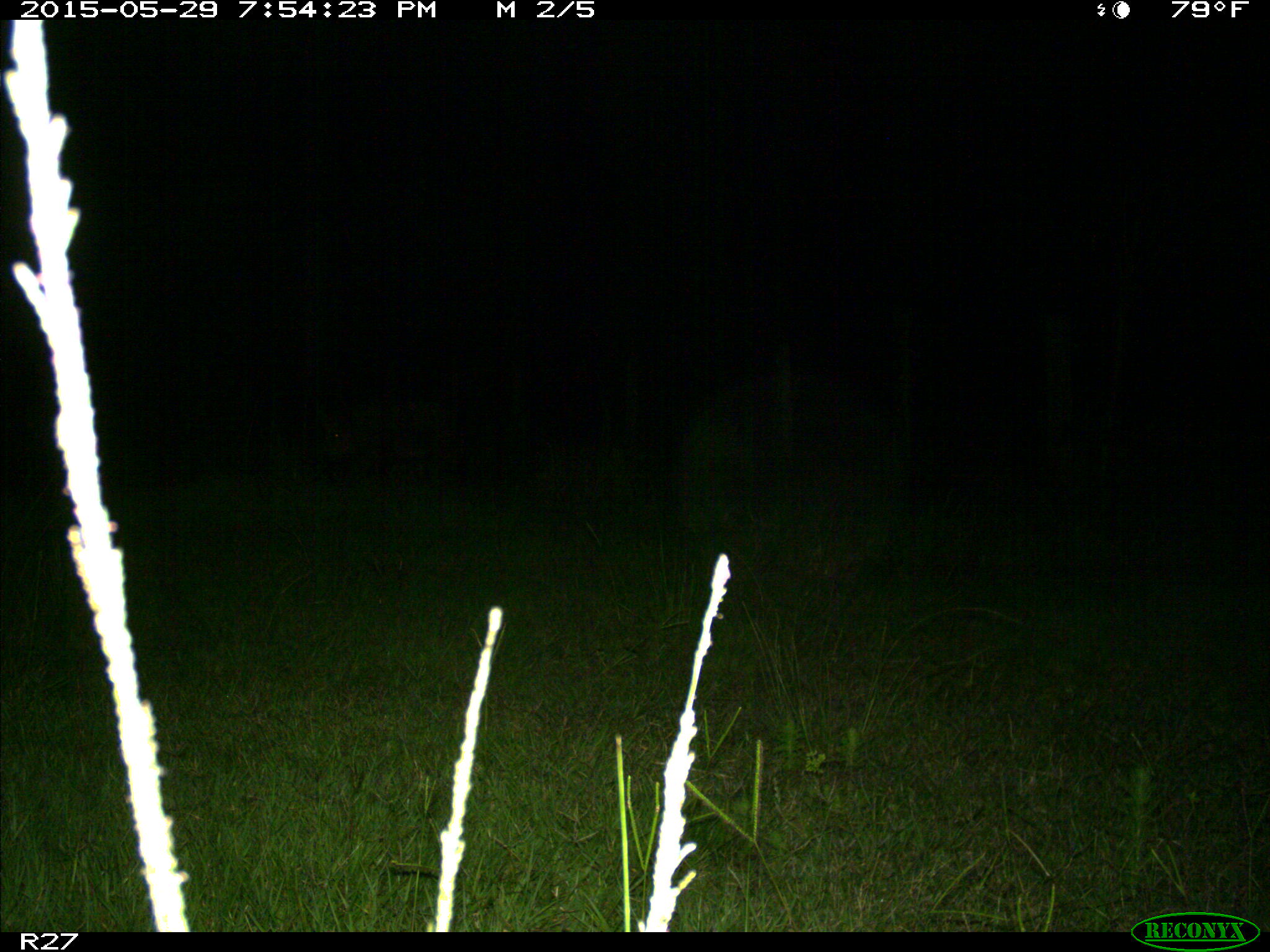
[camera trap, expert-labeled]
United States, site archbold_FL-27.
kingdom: Animalia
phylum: Chordata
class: Mammalia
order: Artiodactyla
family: Suidae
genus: Sus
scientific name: Sus scrofa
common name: wild boar